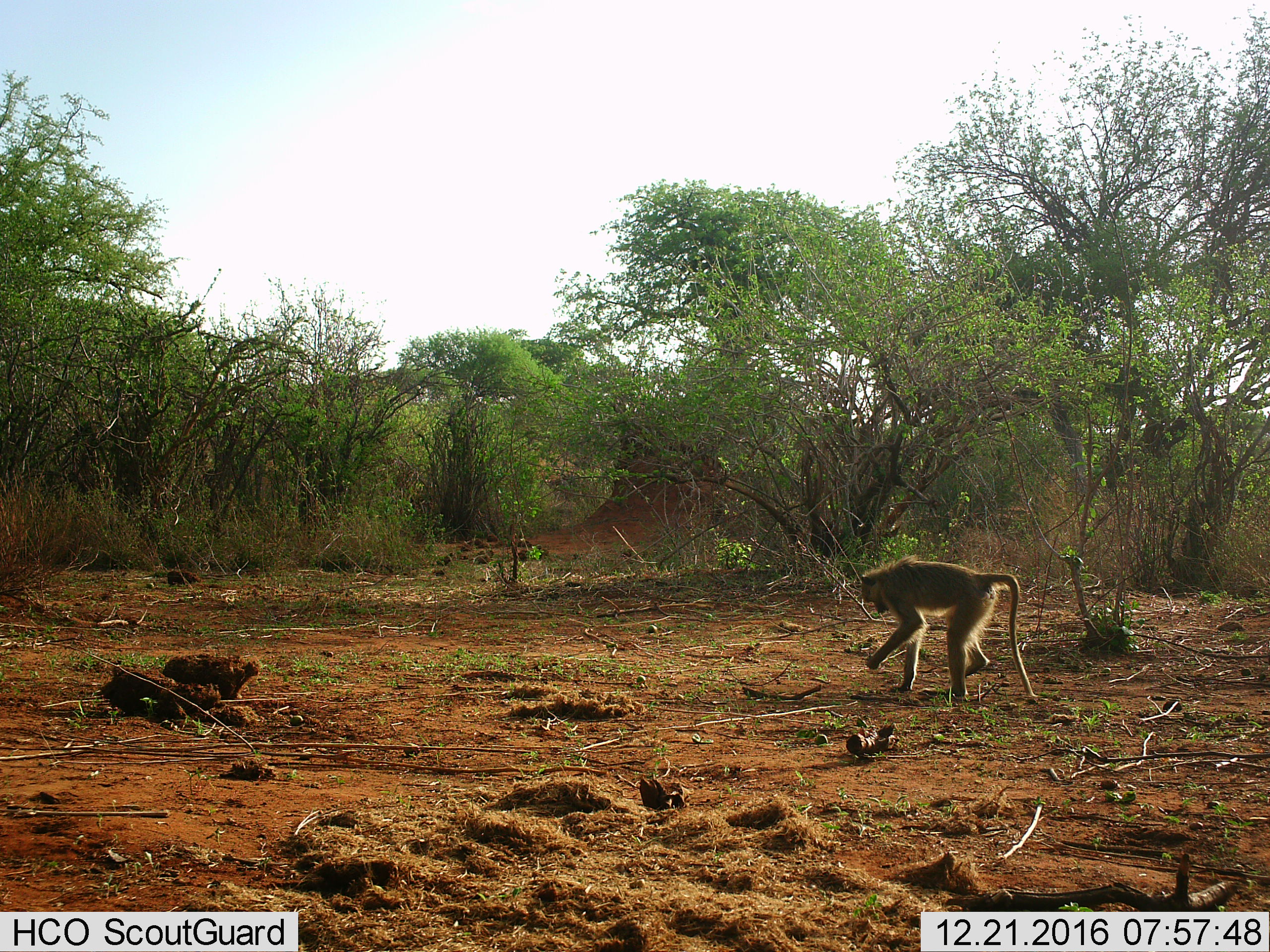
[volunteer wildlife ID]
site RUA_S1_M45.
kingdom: Animalia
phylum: Chordata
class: Mammalia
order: Primates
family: Cercopithecidae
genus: Papio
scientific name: Papio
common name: baboon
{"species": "baboon (Papio)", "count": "1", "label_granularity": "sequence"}